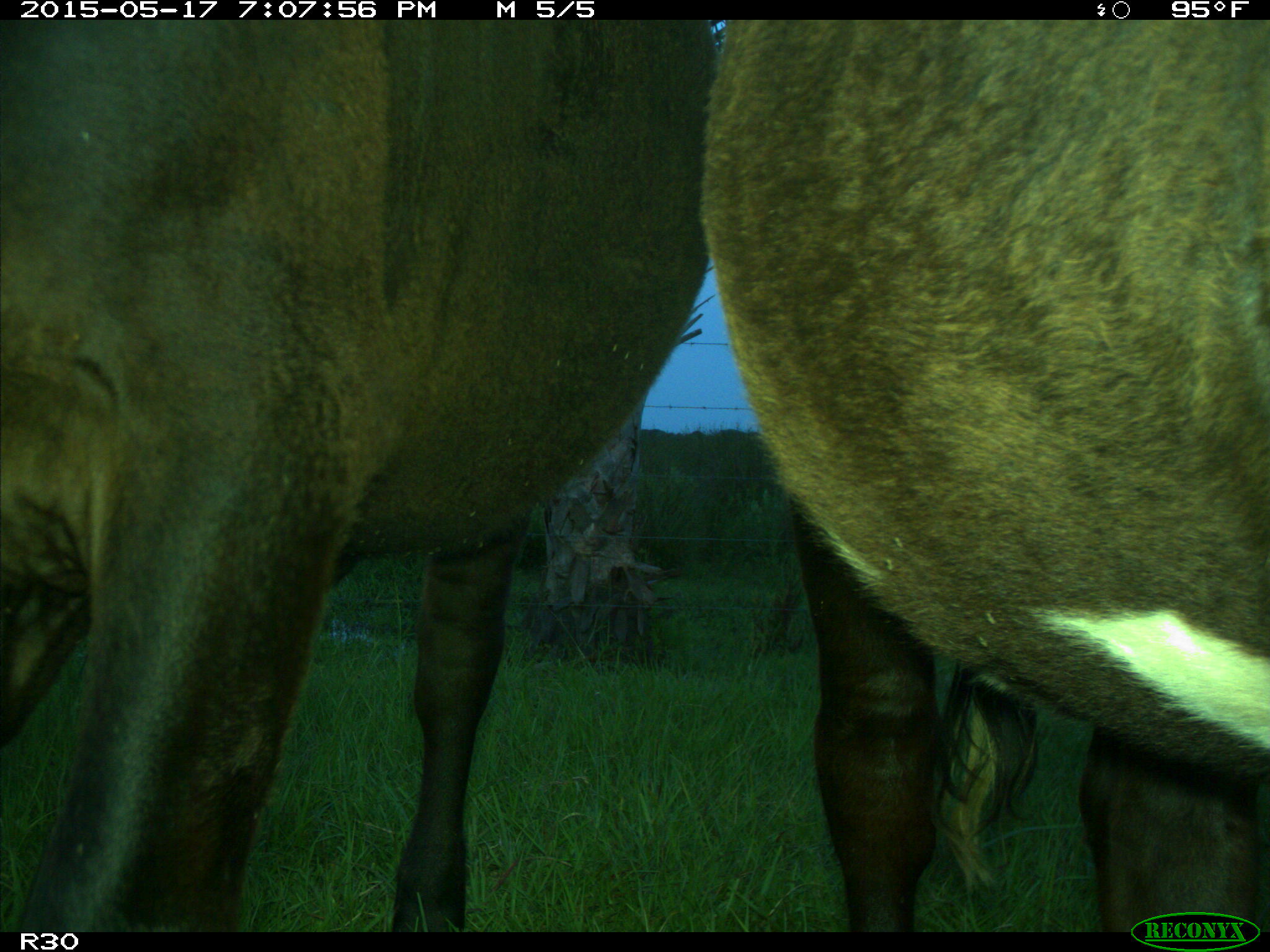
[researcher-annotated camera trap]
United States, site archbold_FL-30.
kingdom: Animalia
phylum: Chordata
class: Mammalia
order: Artiodactyla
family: Bovidae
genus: Bos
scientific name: Bos taurus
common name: domestic cow